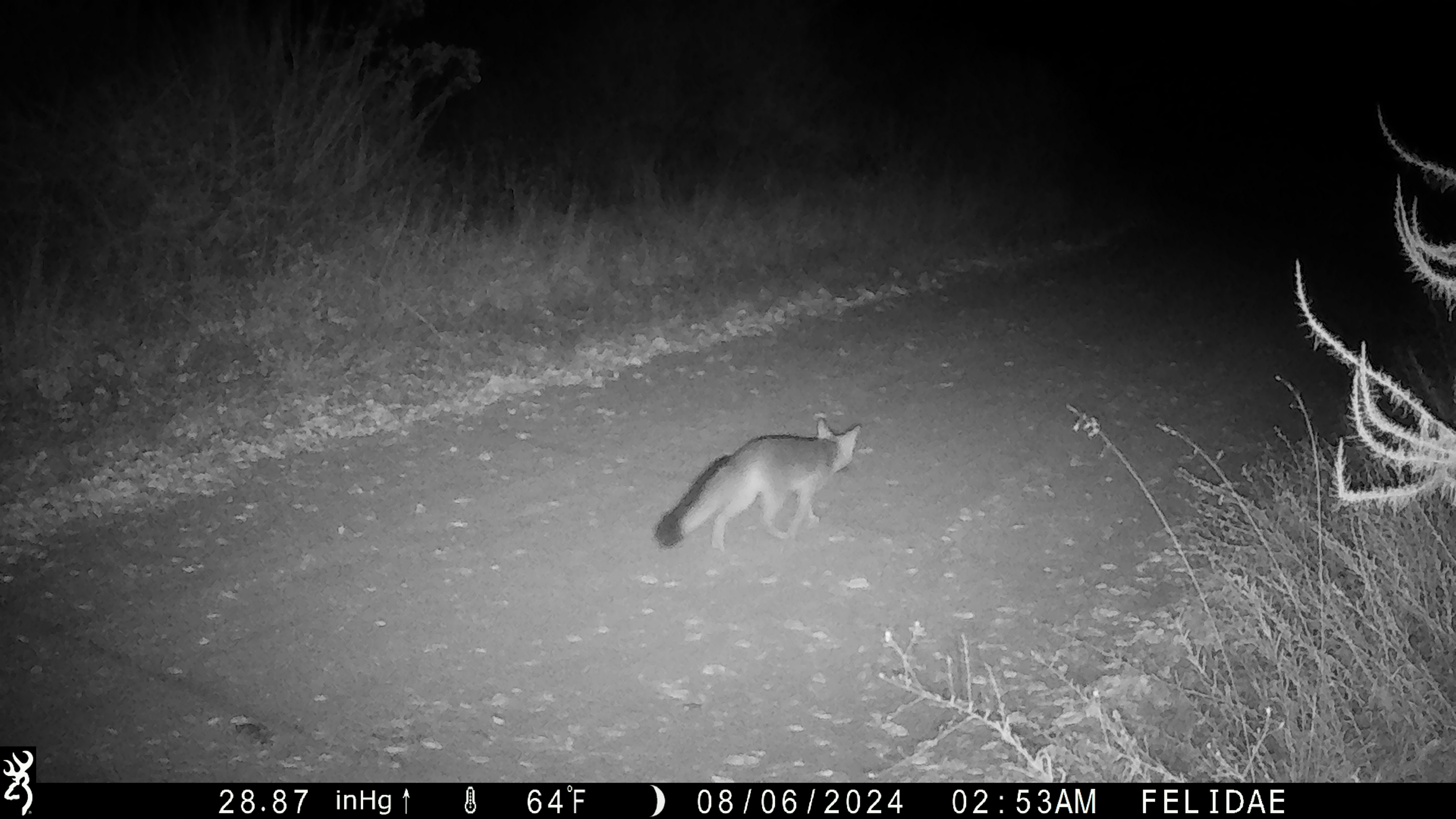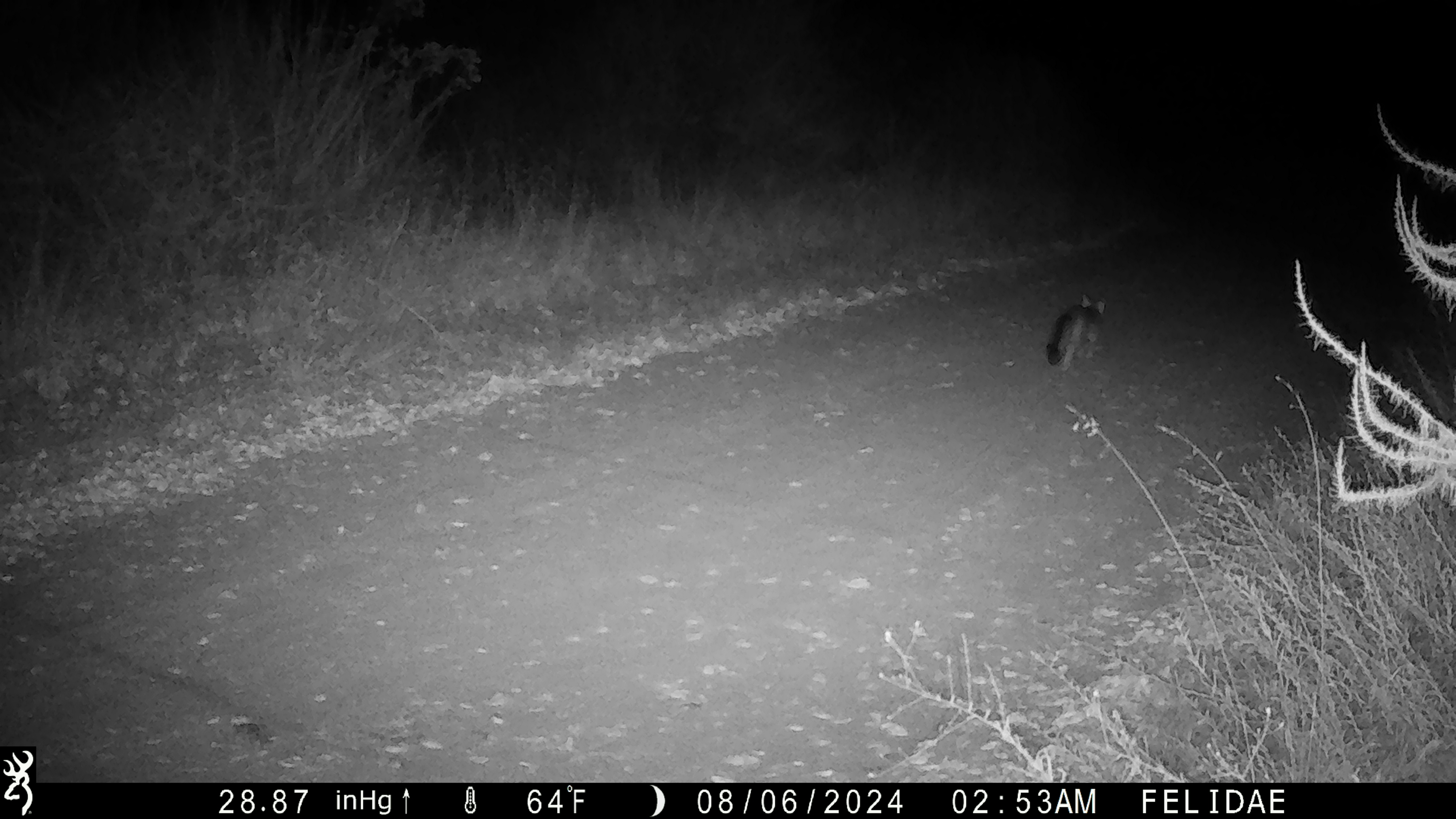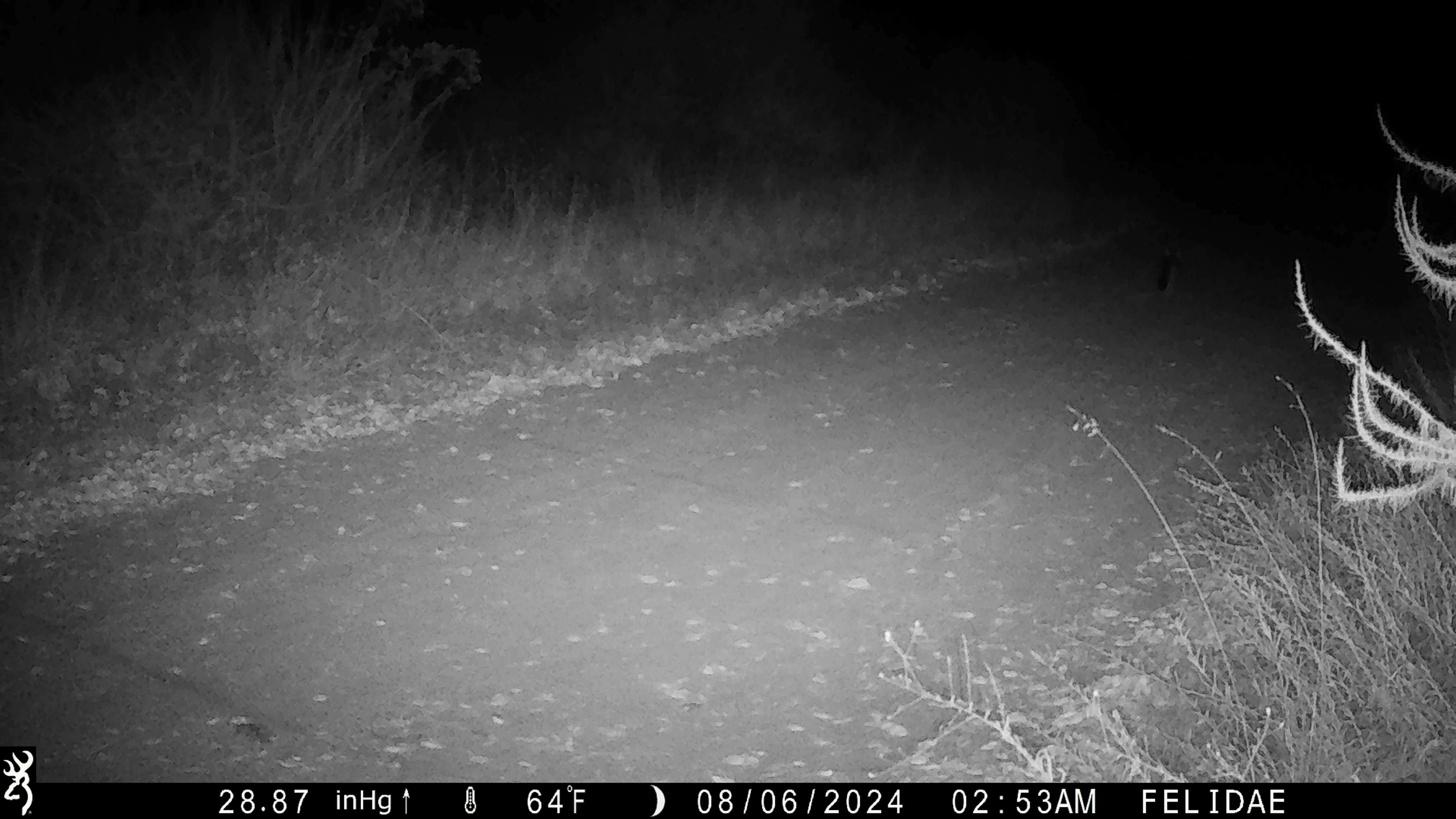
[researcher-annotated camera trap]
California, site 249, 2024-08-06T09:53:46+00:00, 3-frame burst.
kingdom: Animalia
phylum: Chordata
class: Mammalia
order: Carnivora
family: Canidae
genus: Urocyon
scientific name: Urocyon cinereoargenteus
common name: gray fox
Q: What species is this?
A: Gray fox (Urocyon cinereoargenteus).